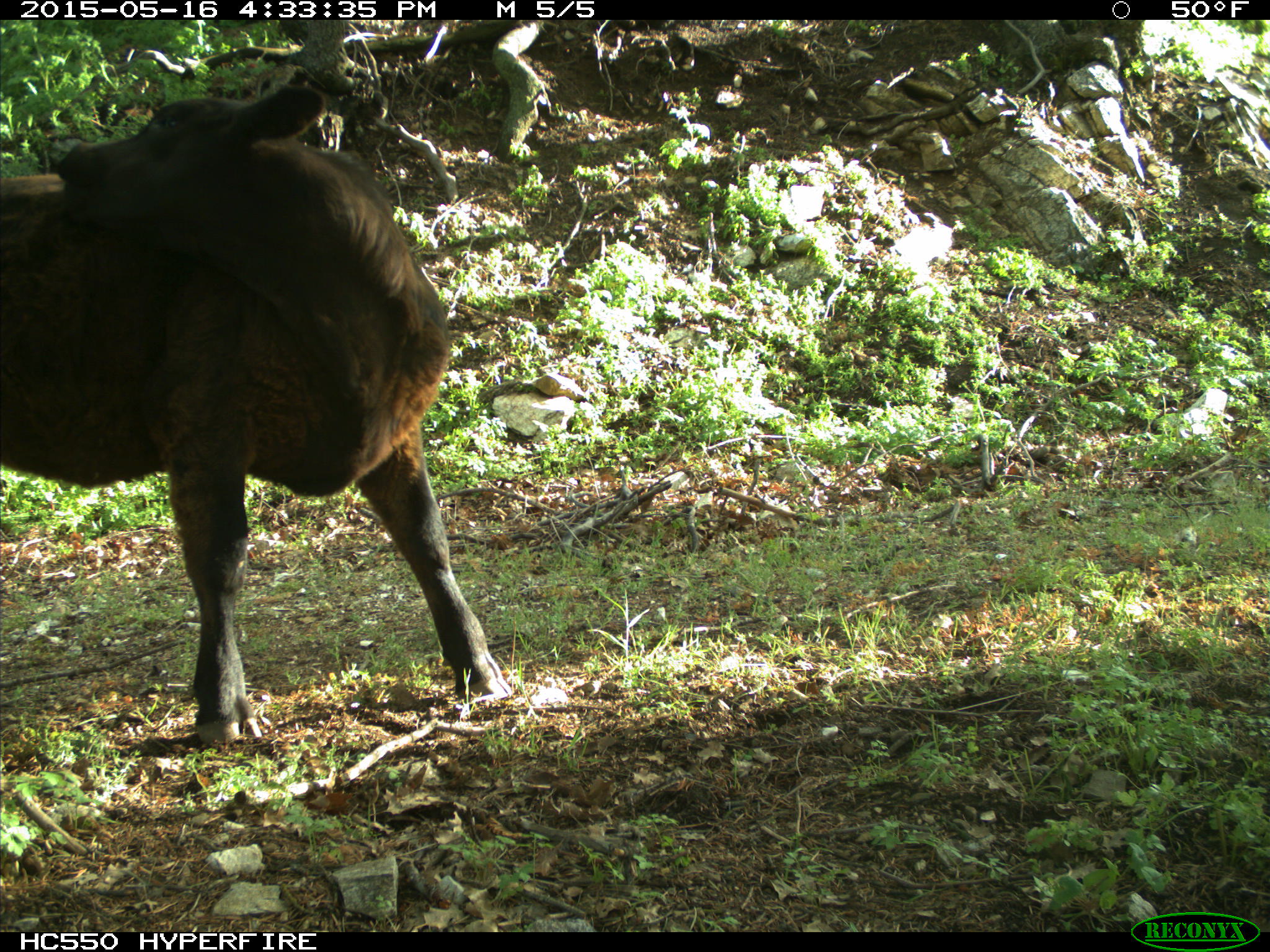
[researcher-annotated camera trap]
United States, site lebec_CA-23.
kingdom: Animalia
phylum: Chordata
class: Mammalia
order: Artiodactyla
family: Bovidae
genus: Bos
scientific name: Bos taurus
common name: domestic cow